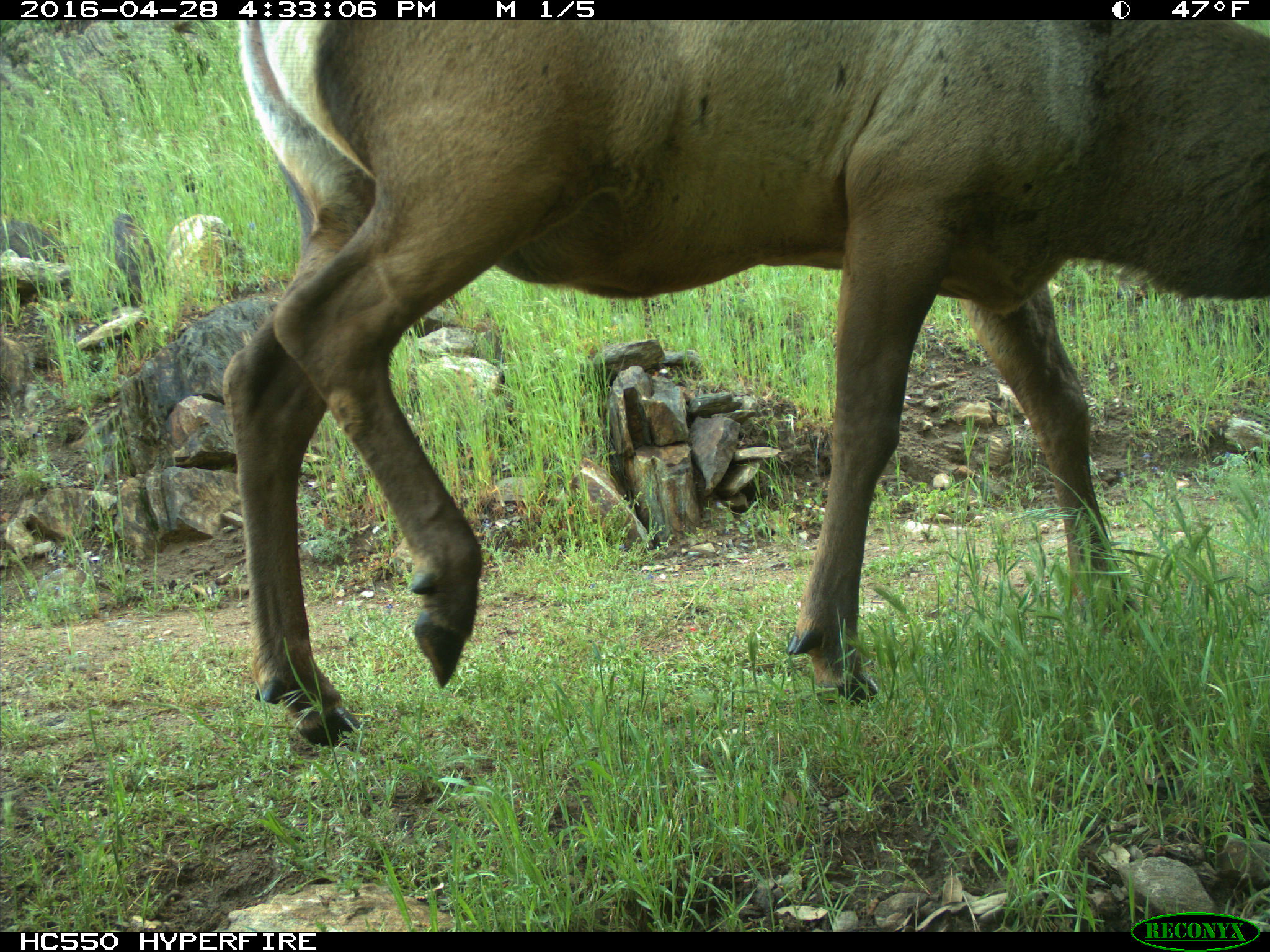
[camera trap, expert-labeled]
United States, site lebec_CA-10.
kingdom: Animalia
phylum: Chordata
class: Mammalia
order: Artiodactyla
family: Cervidae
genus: Cervus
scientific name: Cervus canadensis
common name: elk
Cervus canadensis (elk).